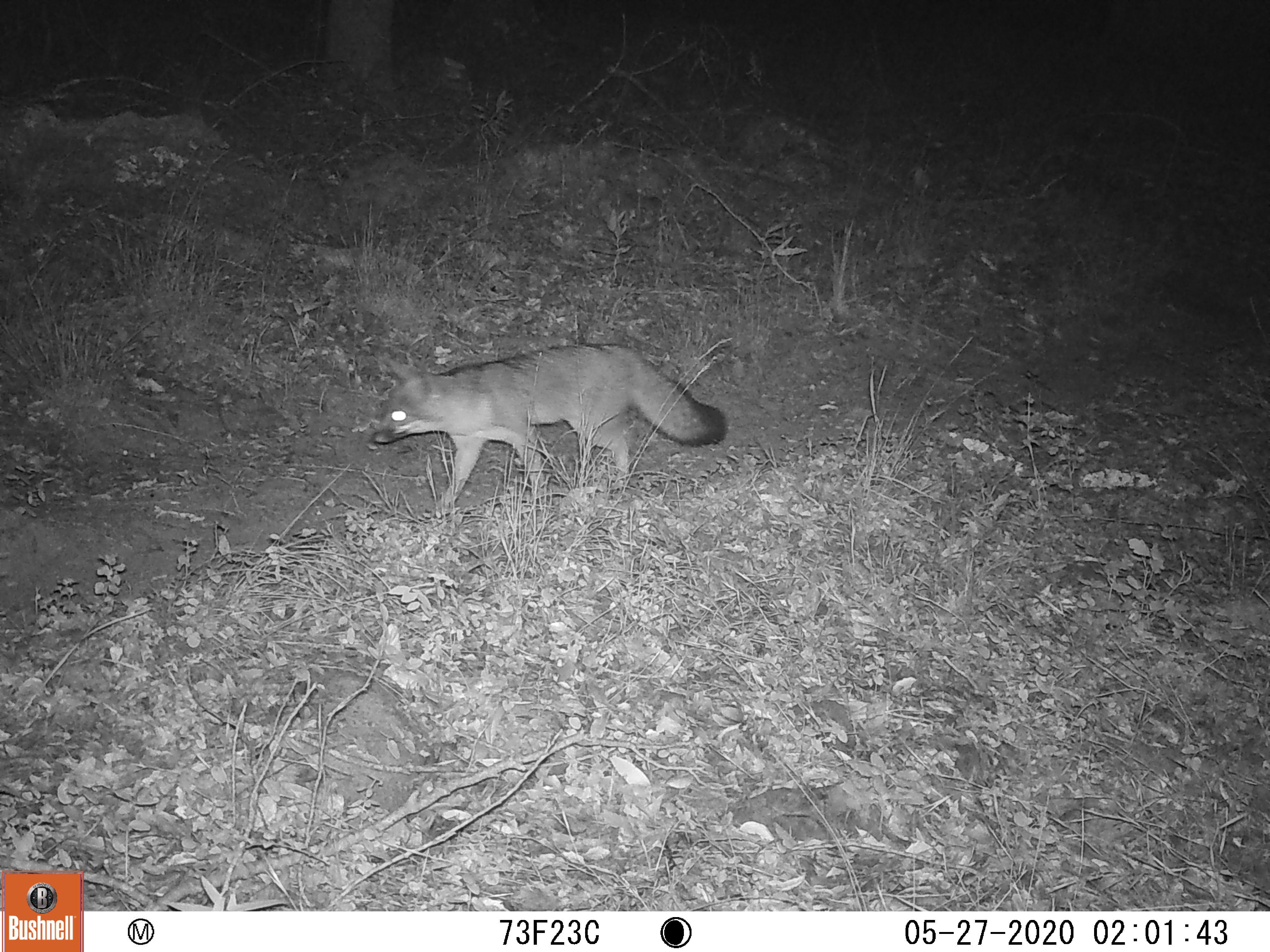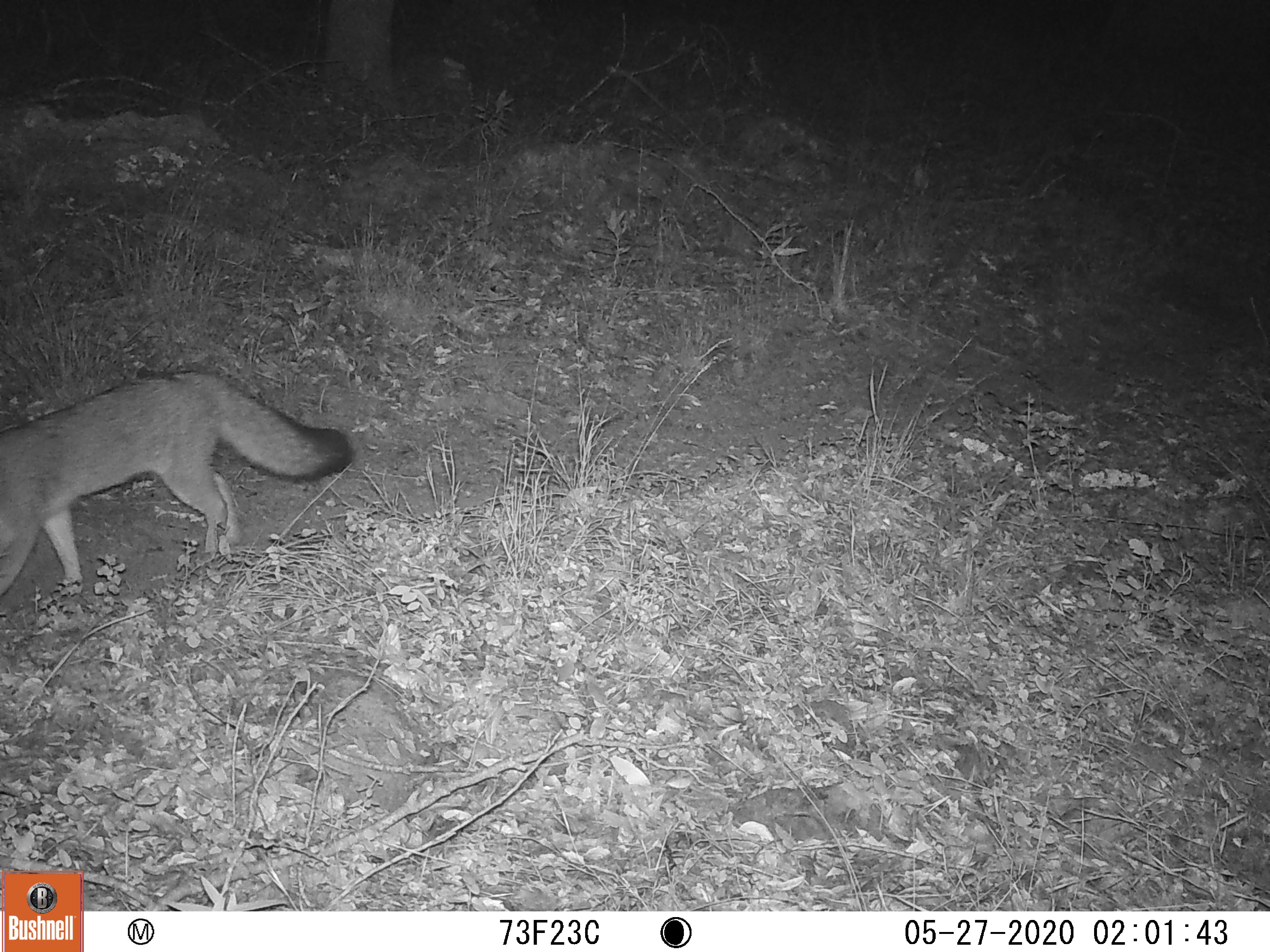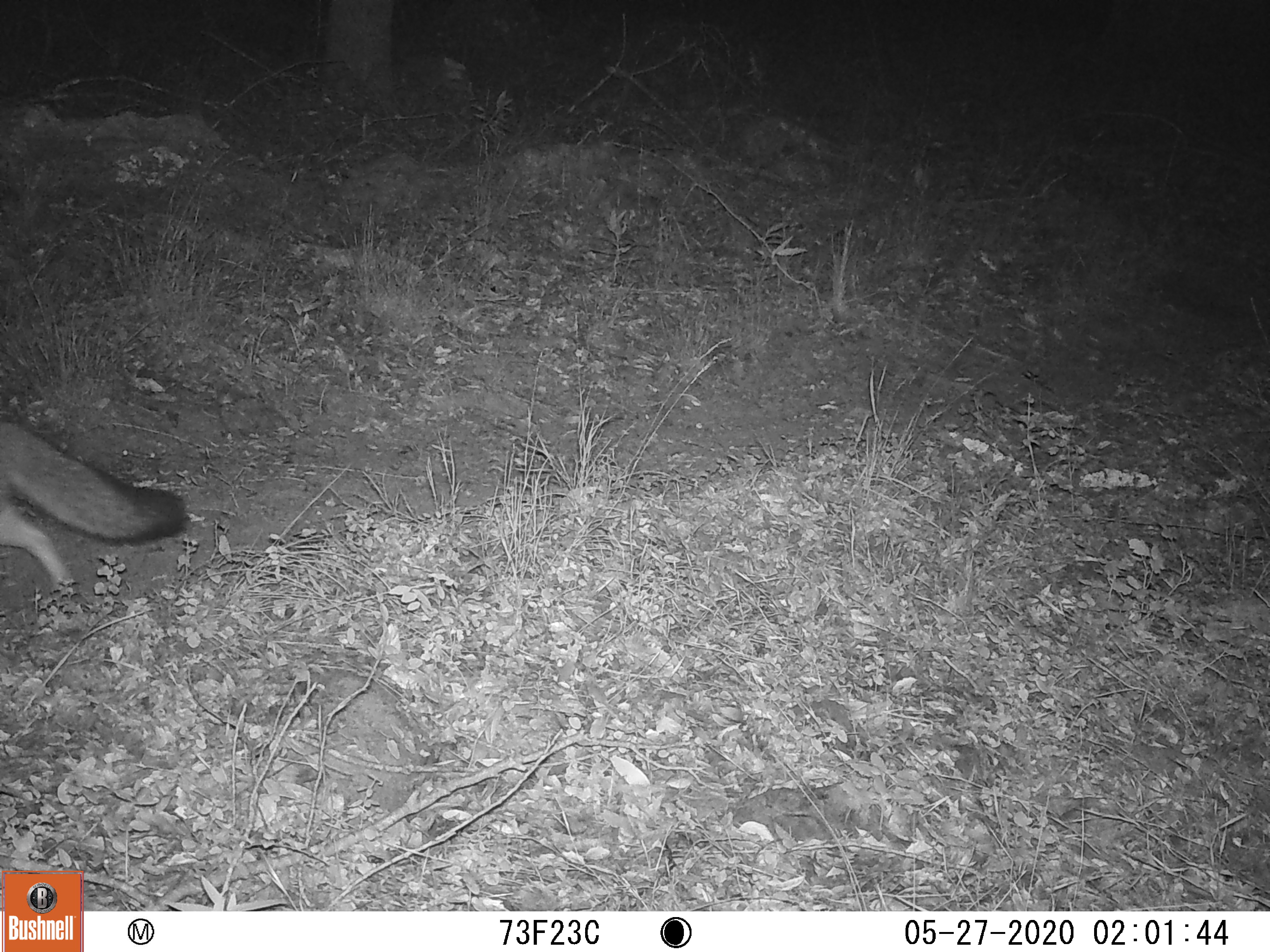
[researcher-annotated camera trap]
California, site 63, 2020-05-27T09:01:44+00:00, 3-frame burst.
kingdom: Animalia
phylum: Chordata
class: Mammalia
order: Carnivora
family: Canidae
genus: Urocyon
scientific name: Urocyon cinereoargenteus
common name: gray fox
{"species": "gray fox (Urocyon cinereoargenteus)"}